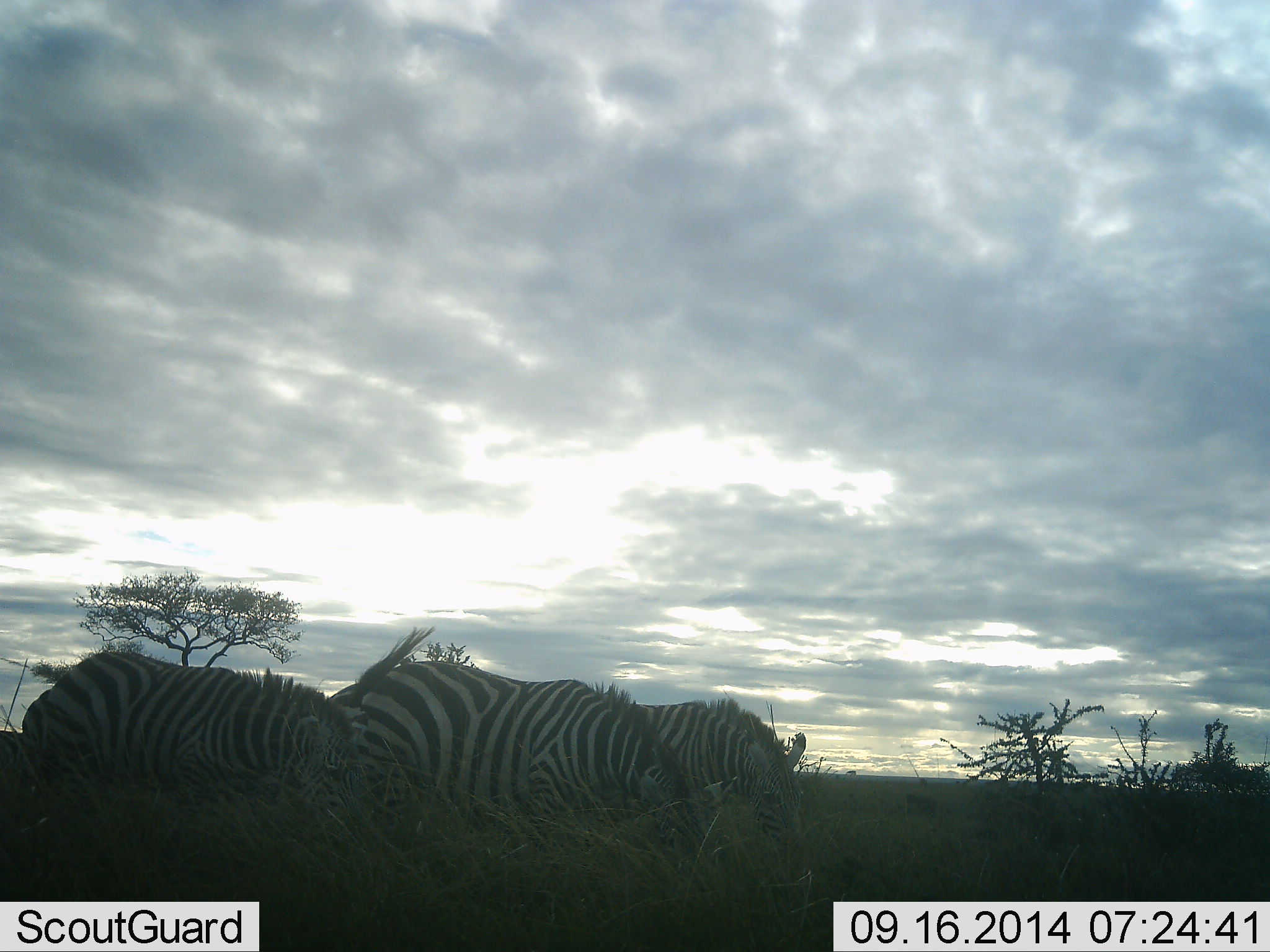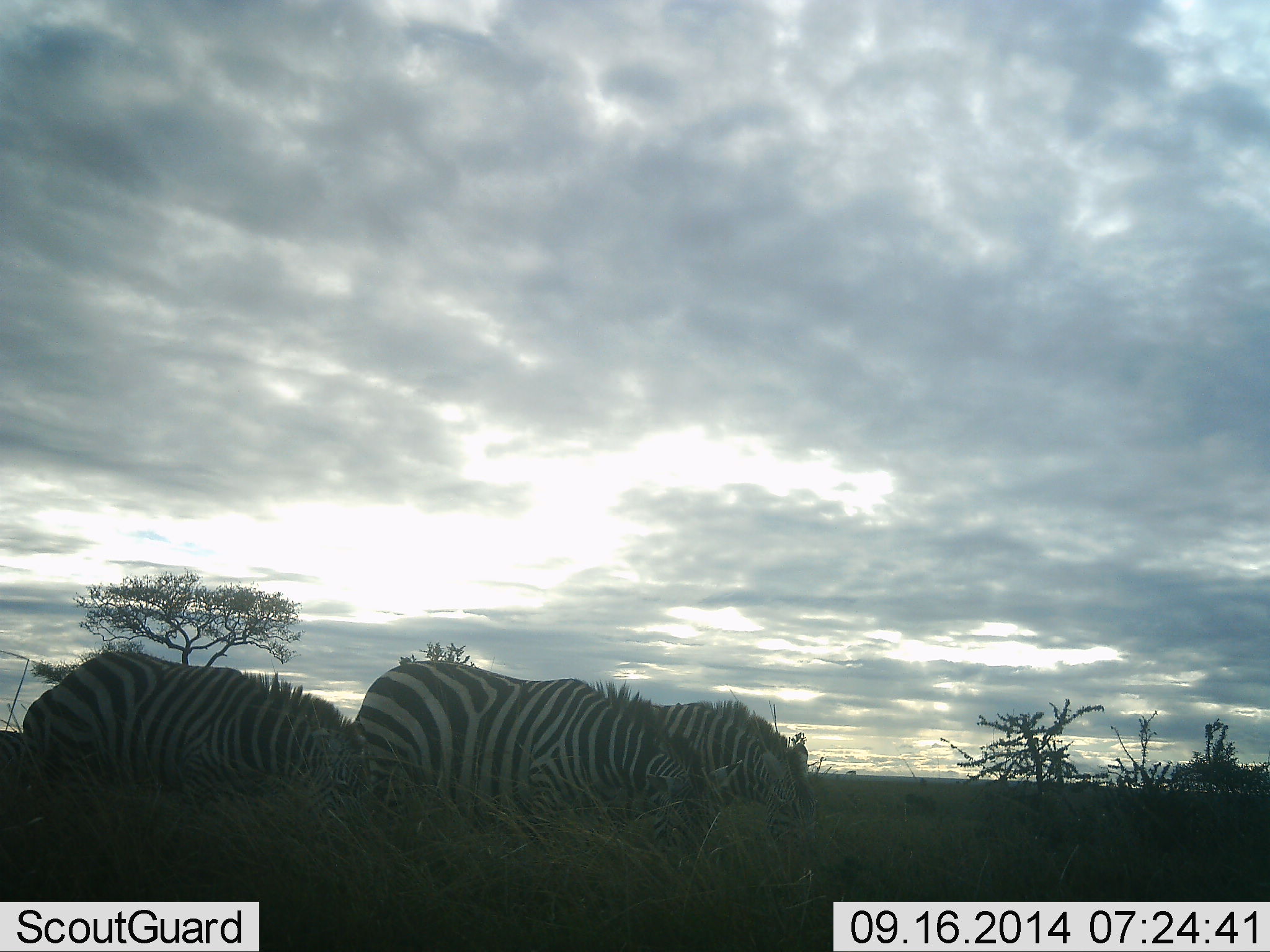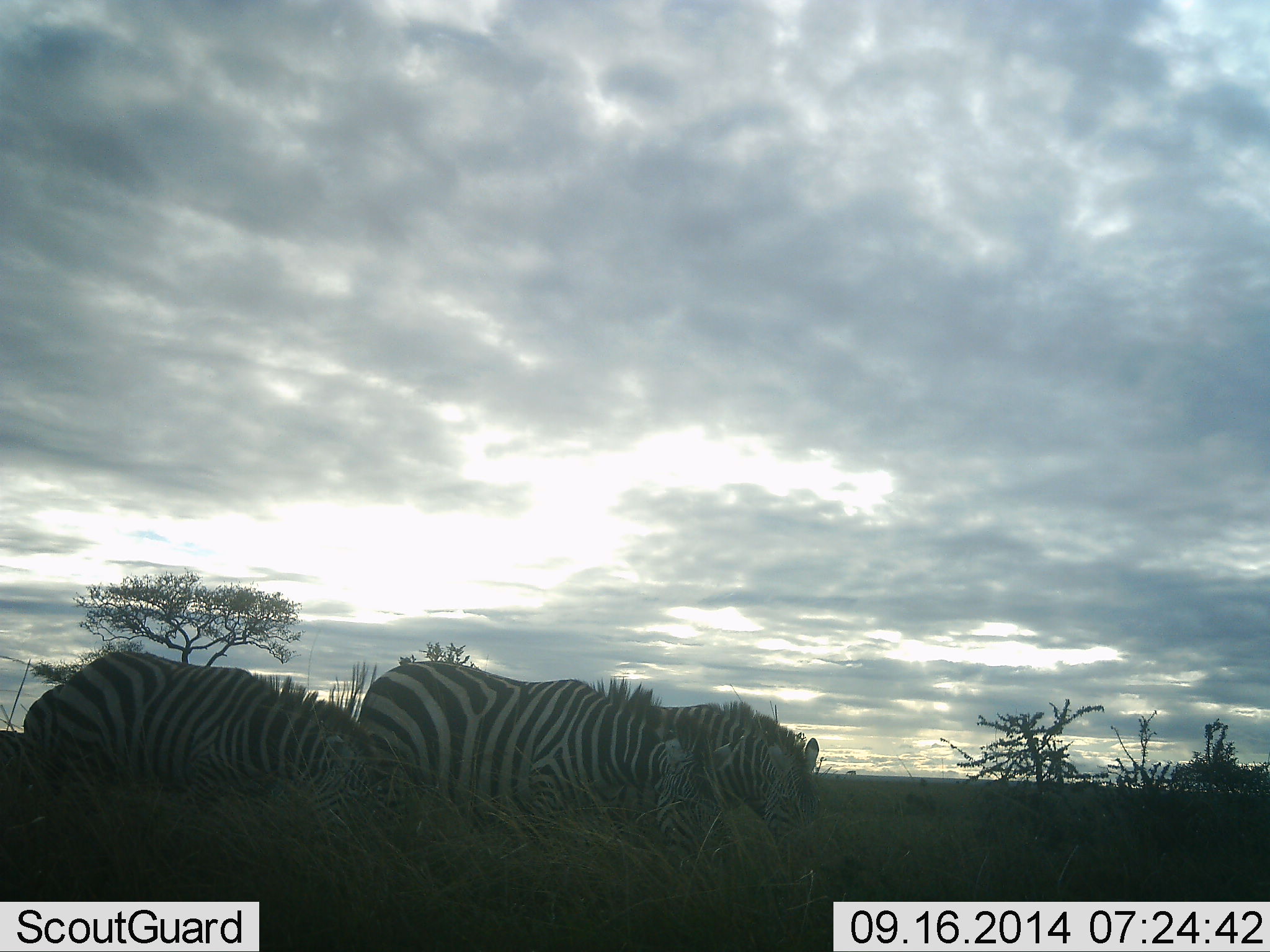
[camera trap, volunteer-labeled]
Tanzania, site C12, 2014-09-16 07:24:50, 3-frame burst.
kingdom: Animalia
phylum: Chordata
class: Mammalia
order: Perissodactyla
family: Equidae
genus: Equus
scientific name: Equus quagga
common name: plains zebra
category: zebra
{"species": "zebra (plains zebra) (Equus quagga)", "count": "3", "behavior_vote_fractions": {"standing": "30%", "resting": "10%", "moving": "20%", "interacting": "0%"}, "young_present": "0%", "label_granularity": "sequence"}